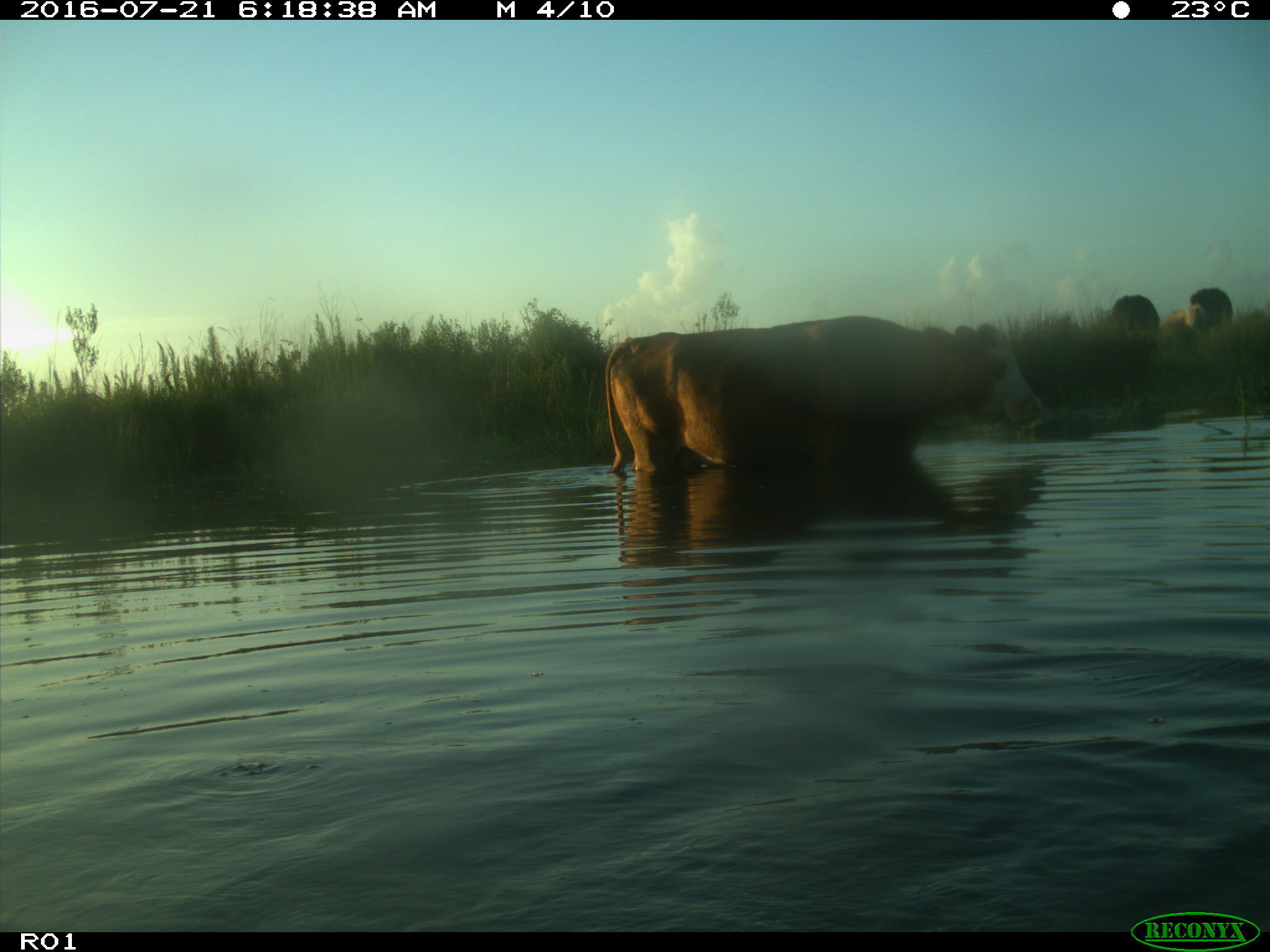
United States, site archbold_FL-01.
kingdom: Animalia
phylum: Chordata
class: Mammalia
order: Artiodactyla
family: Bovidae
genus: Bos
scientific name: Bos taurus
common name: domestic cow